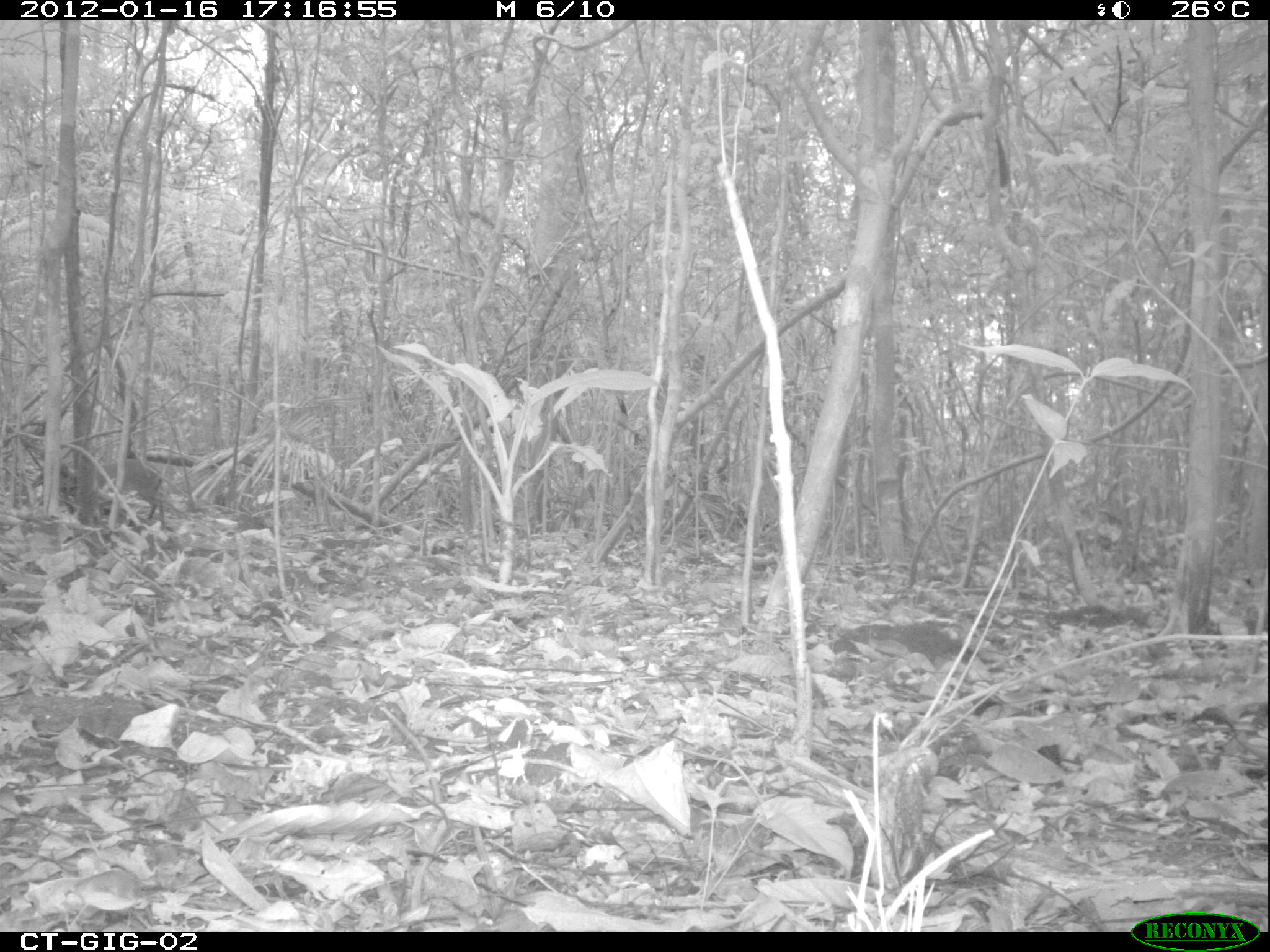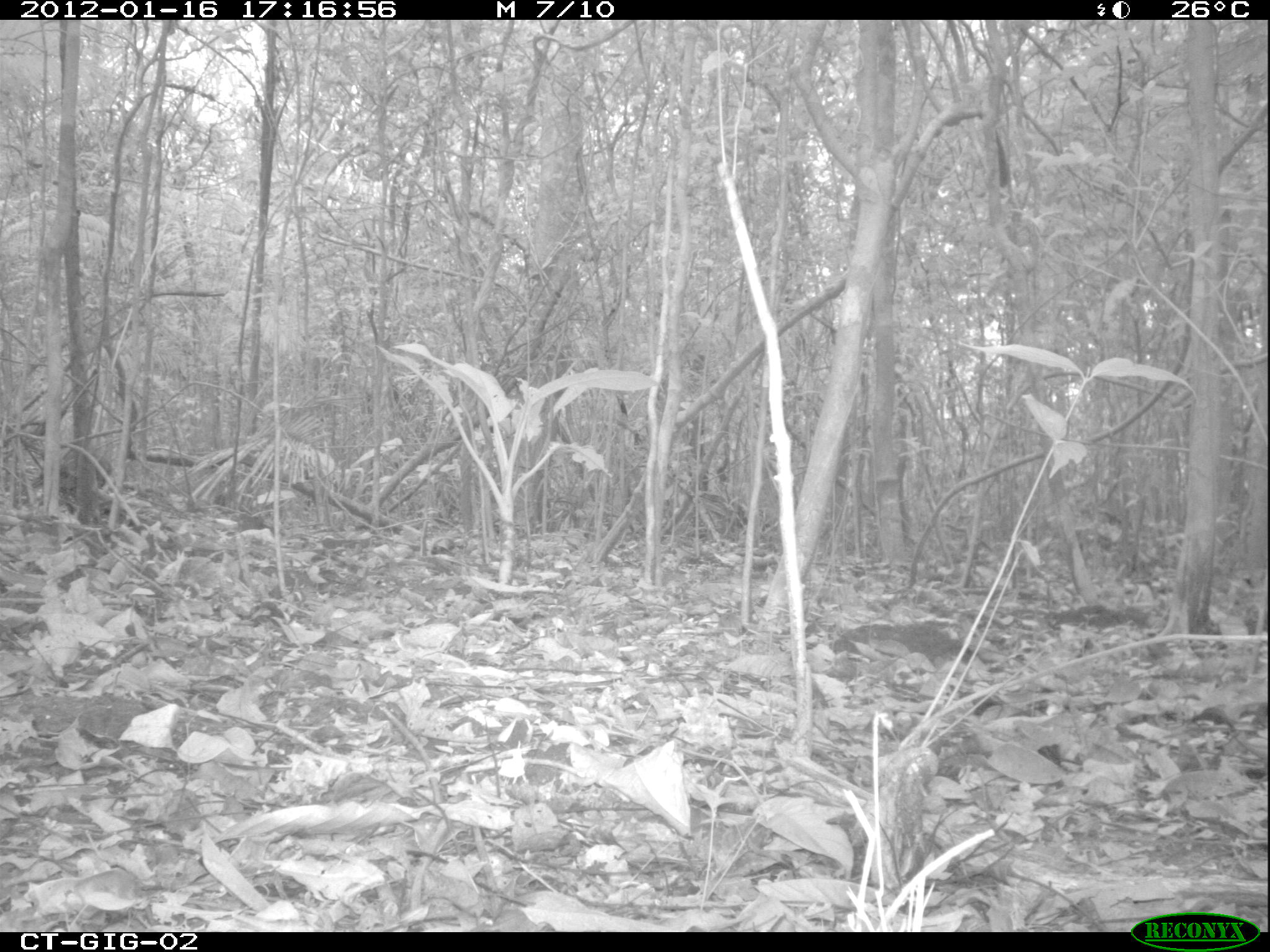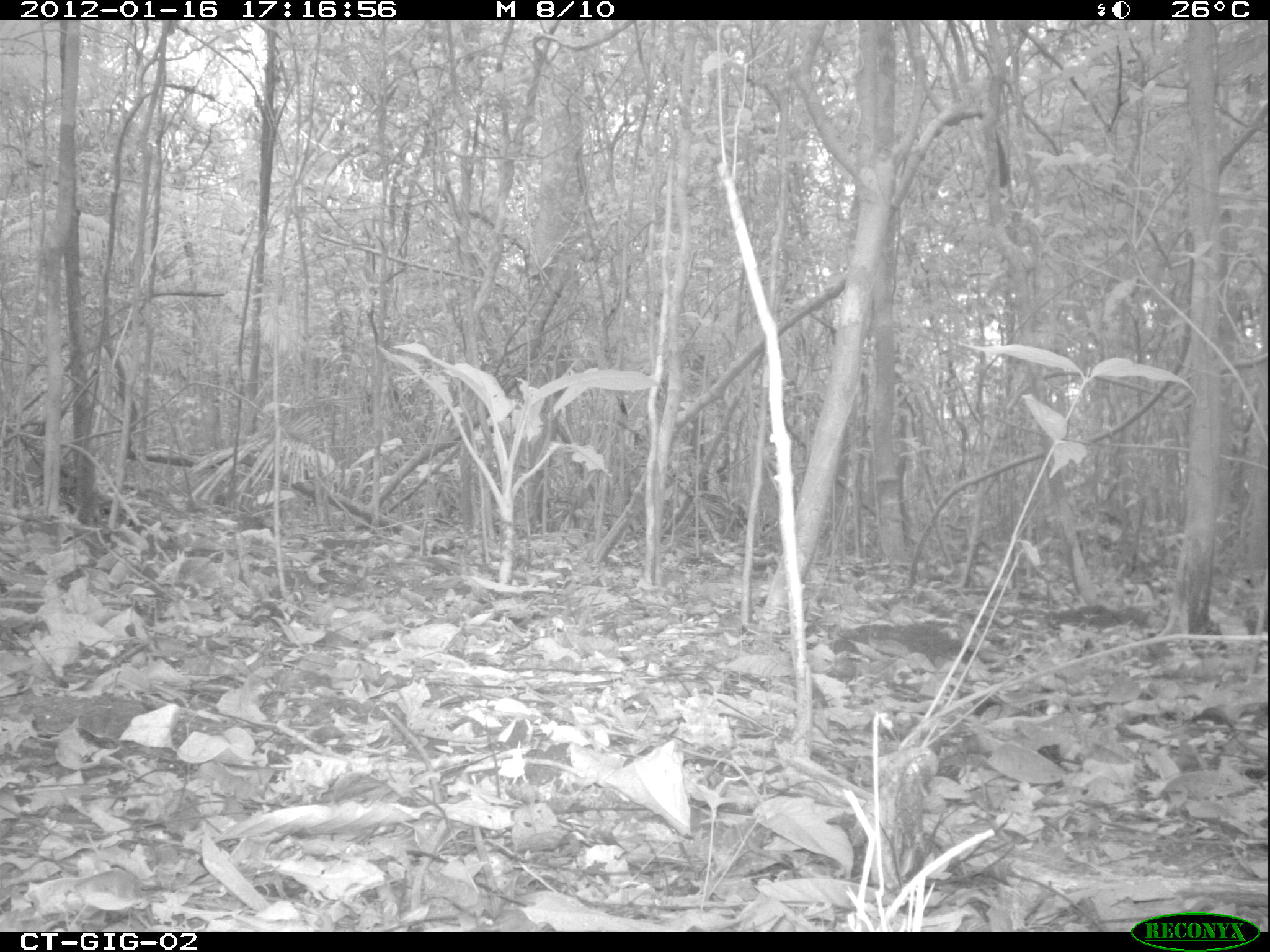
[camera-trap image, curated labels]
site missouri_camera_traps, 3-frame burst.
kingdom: Animalia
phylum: Chordata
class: Mammalia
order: Rodentia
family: Dasyproctidae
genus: Dasyprocta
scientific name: Dasyprocta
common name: agouti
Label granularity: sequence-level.